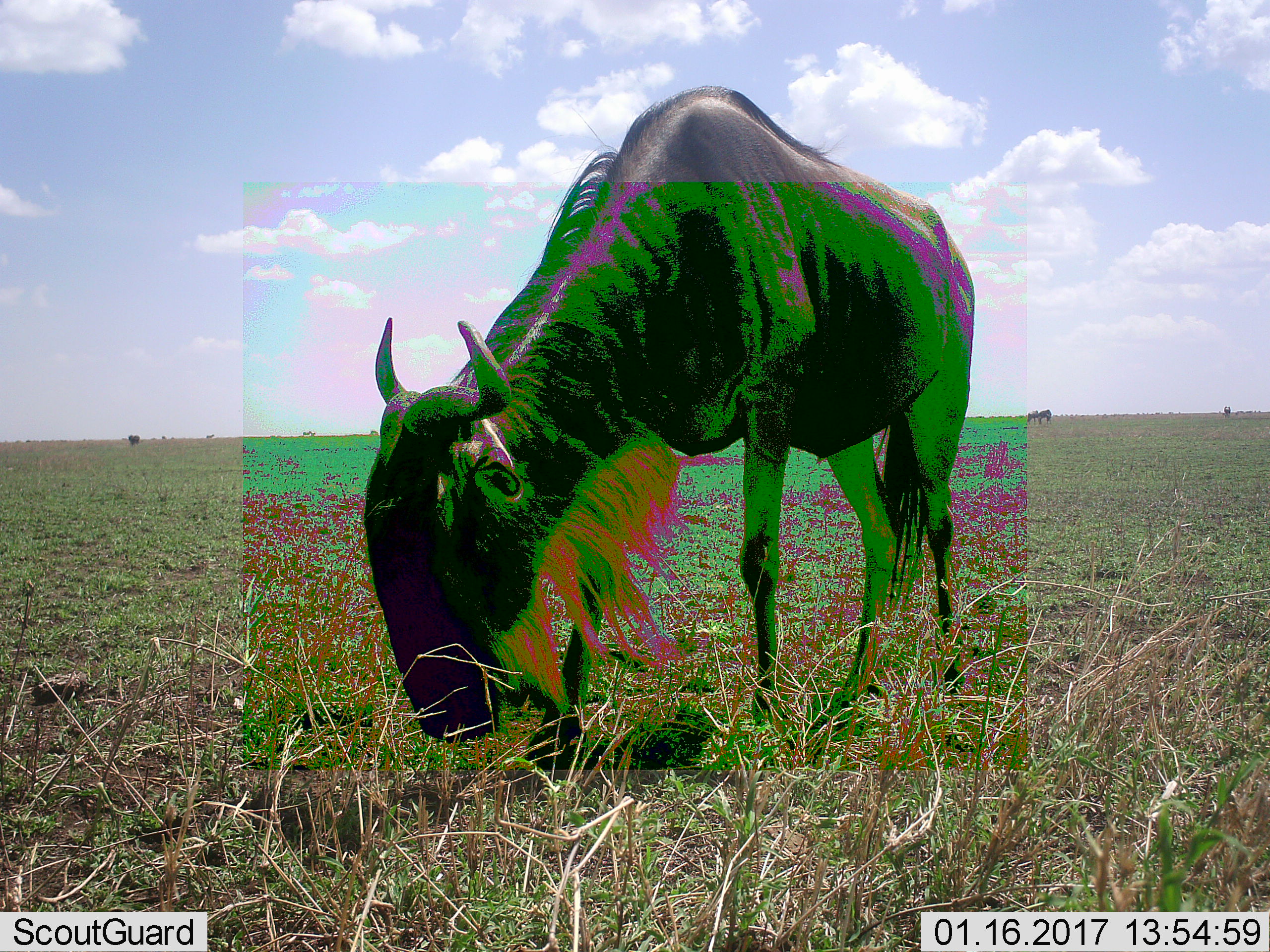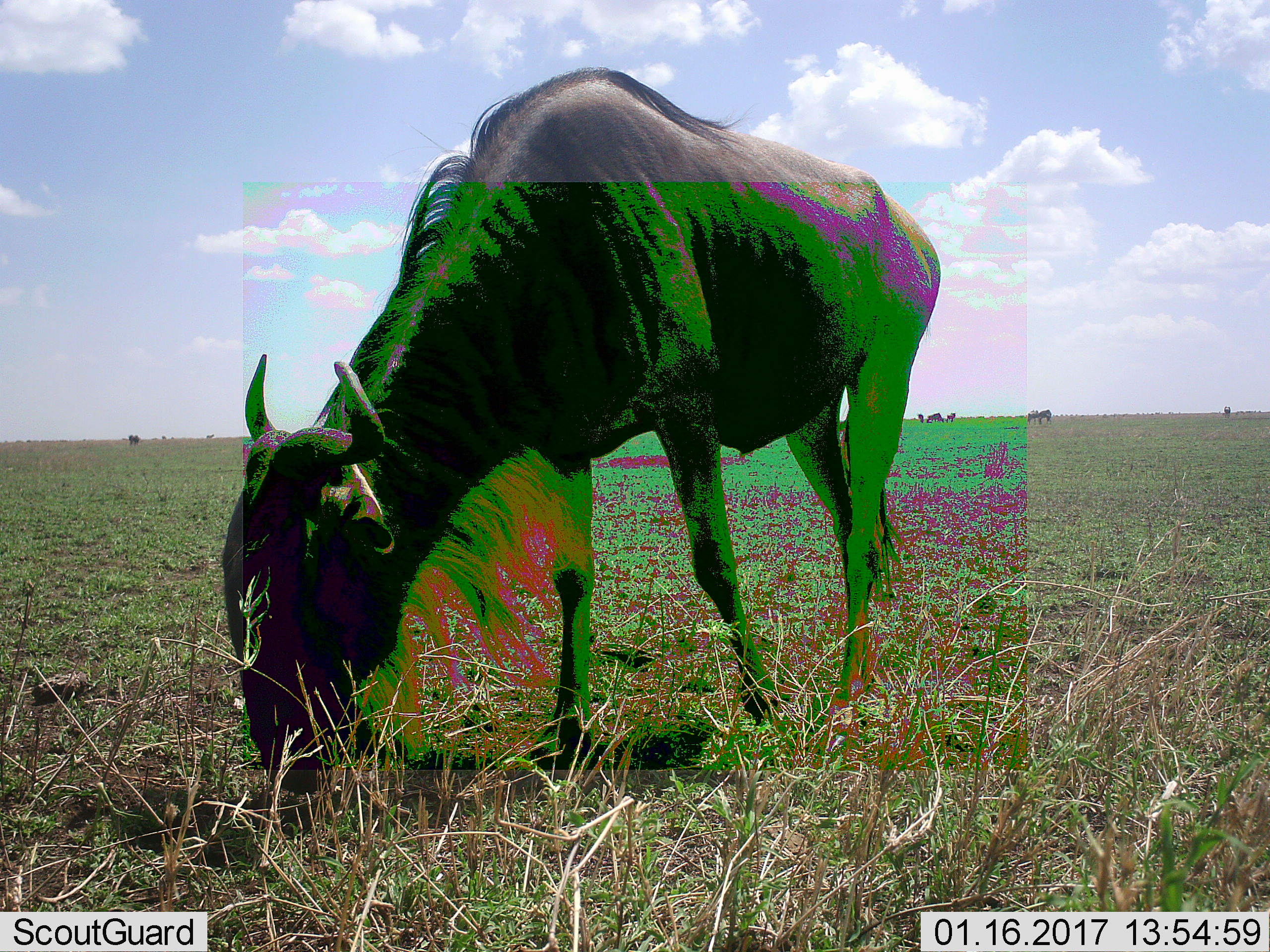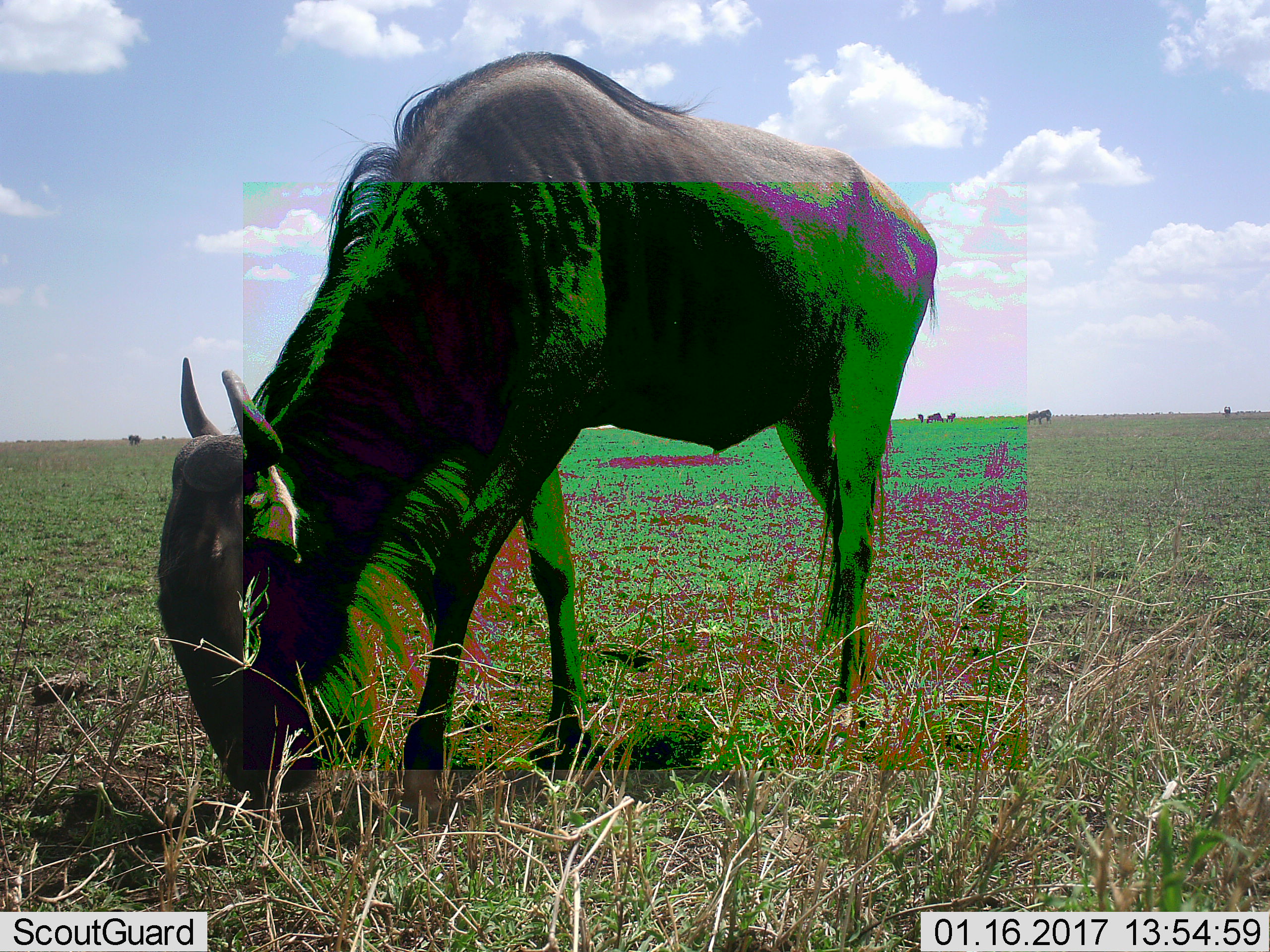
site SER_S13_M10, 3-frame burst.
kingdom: Animalia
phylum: Chordata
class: Mammalia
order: Artiodactyla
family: Bovidae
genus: Connochaetes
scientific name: Connochaetes taurinus taurinus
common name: blue wildebeest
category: wildebeestblue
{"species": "wildebeestblue (blue wildebeest) (Connochaetes taurinus taurinus)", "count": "1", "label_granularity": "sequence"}